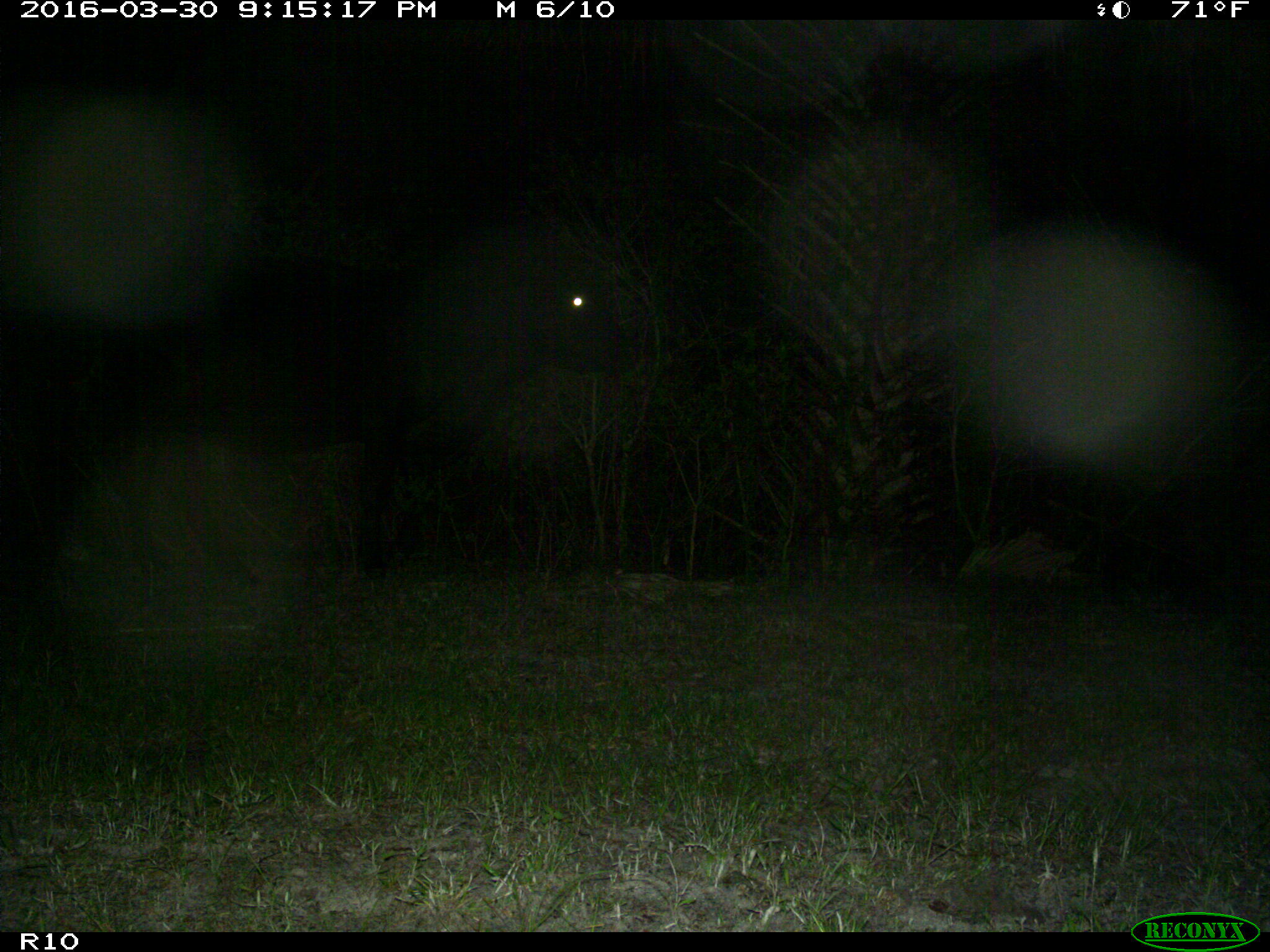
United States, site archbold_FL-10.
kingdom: Animalia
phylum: Chordata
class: Mammalia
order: Artiodactyla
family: Bovidae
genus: Bos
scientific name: Bos taurus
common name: domestic cow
Bos taurus (domestic cow).